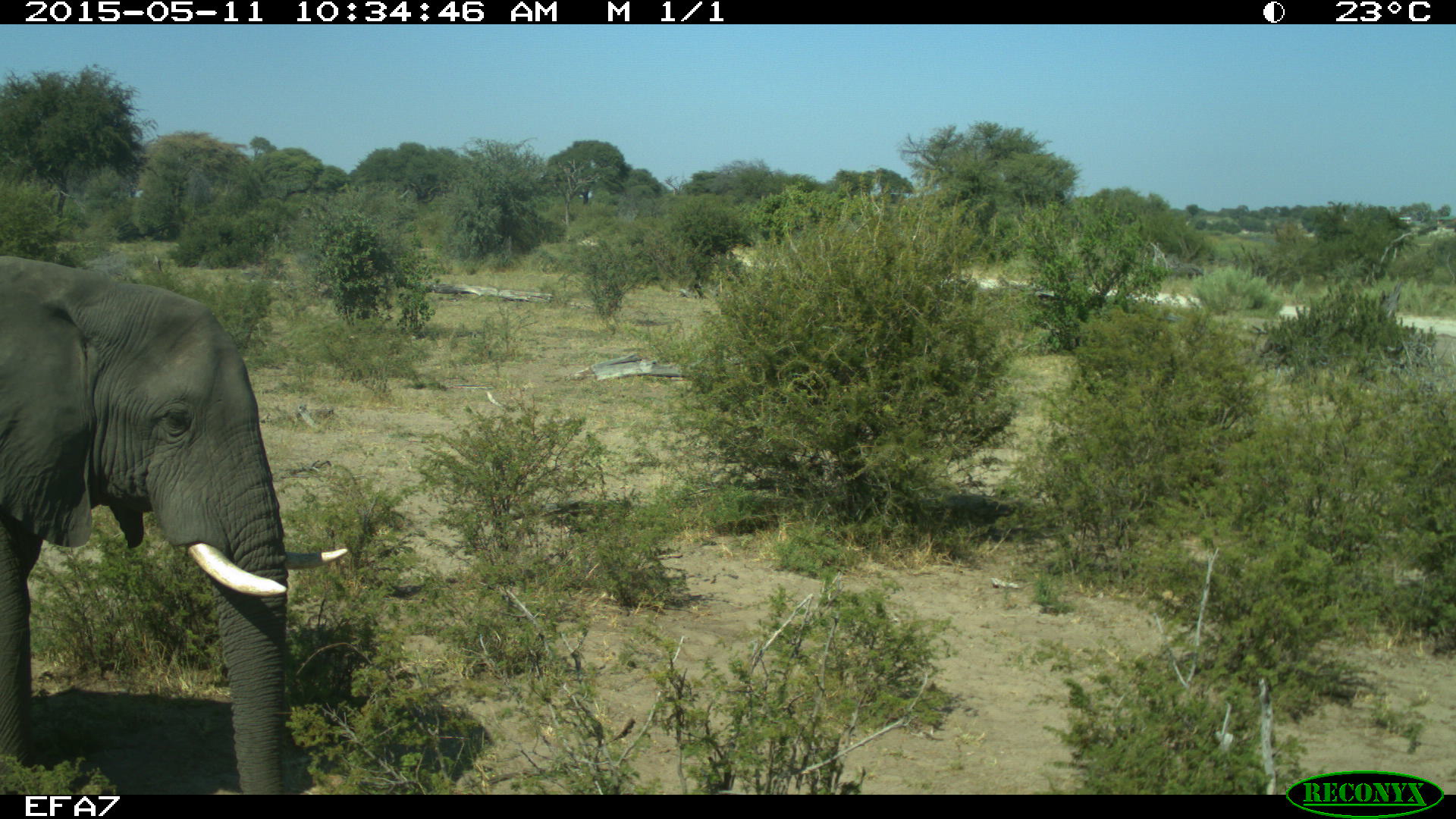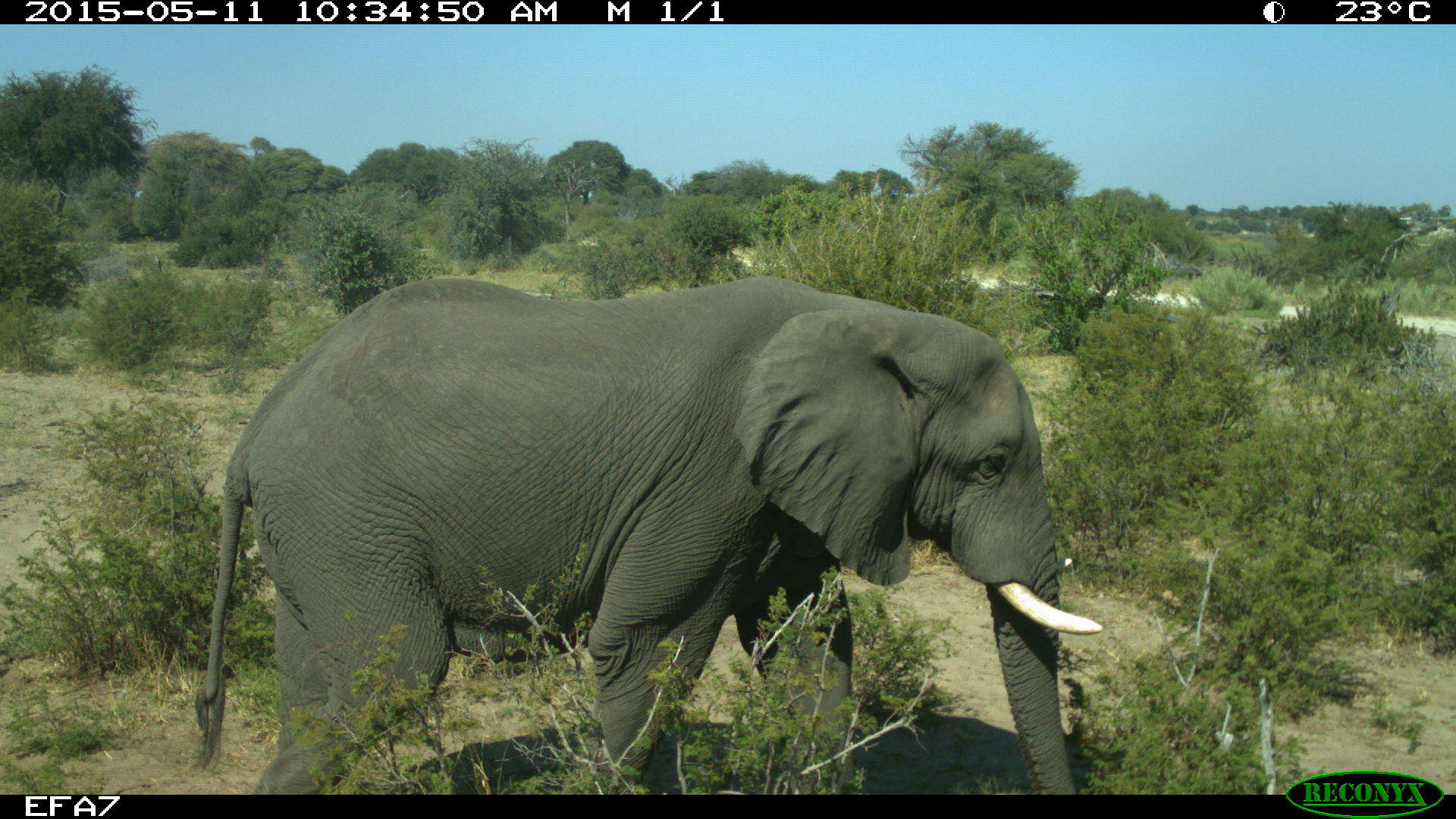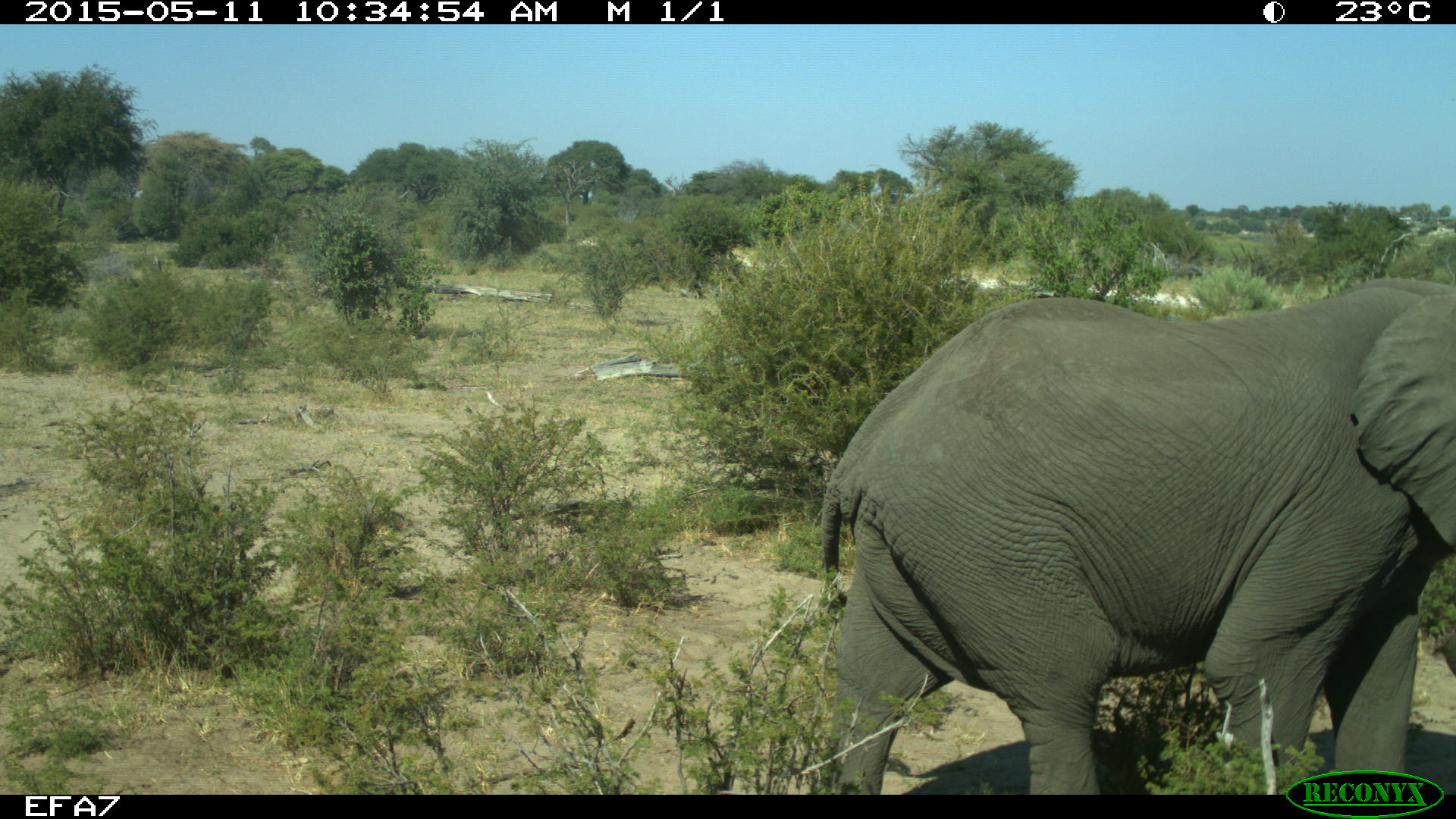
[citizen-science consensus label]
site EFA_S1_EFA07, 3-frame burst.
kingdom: Animalia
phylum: Chordata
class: Mammalia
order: Proboscidea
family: Elephantidae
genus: Loxodonta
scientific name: Loxodonta africana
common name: african bush elephant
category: elephant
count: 1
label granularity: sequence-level